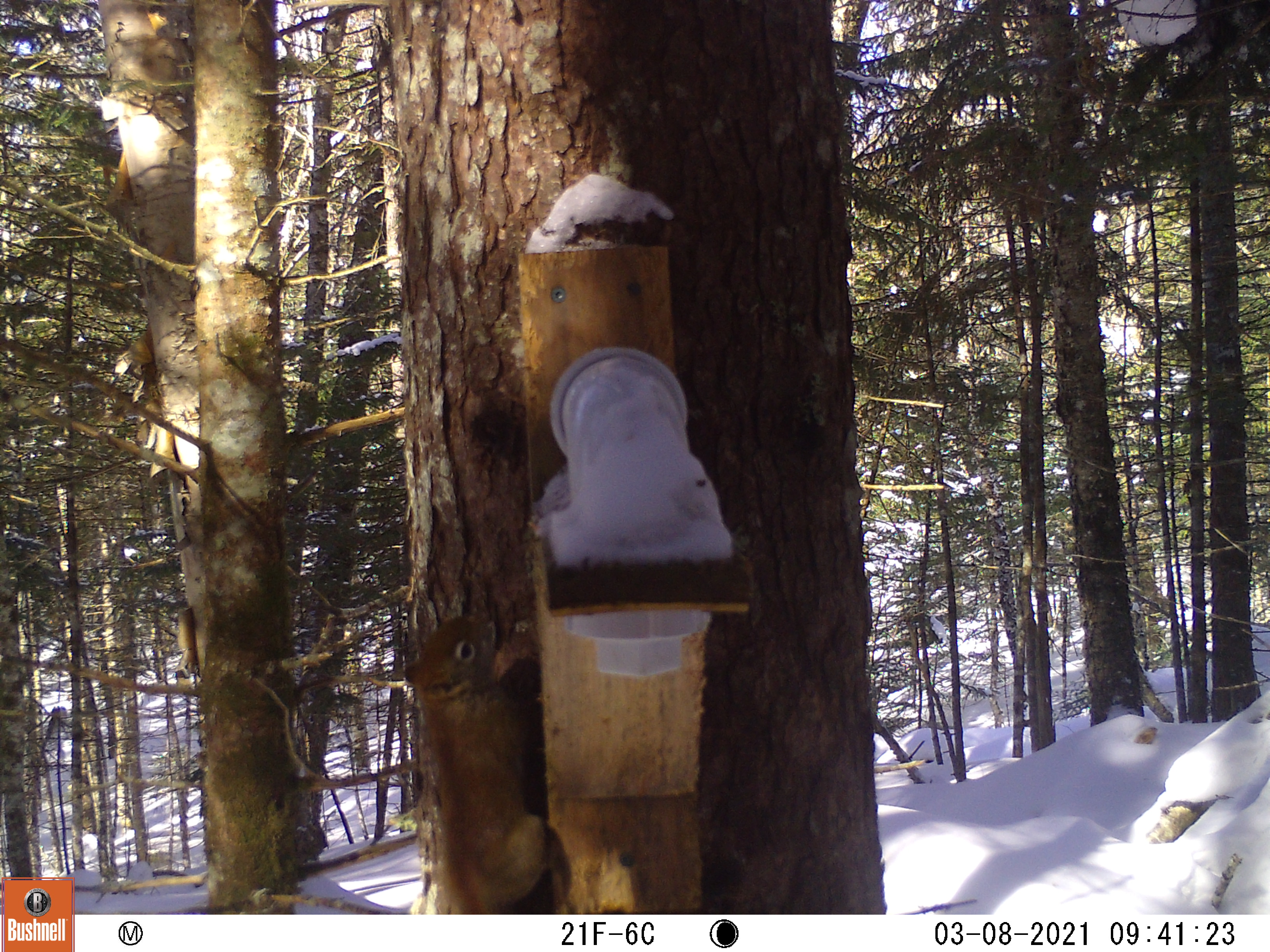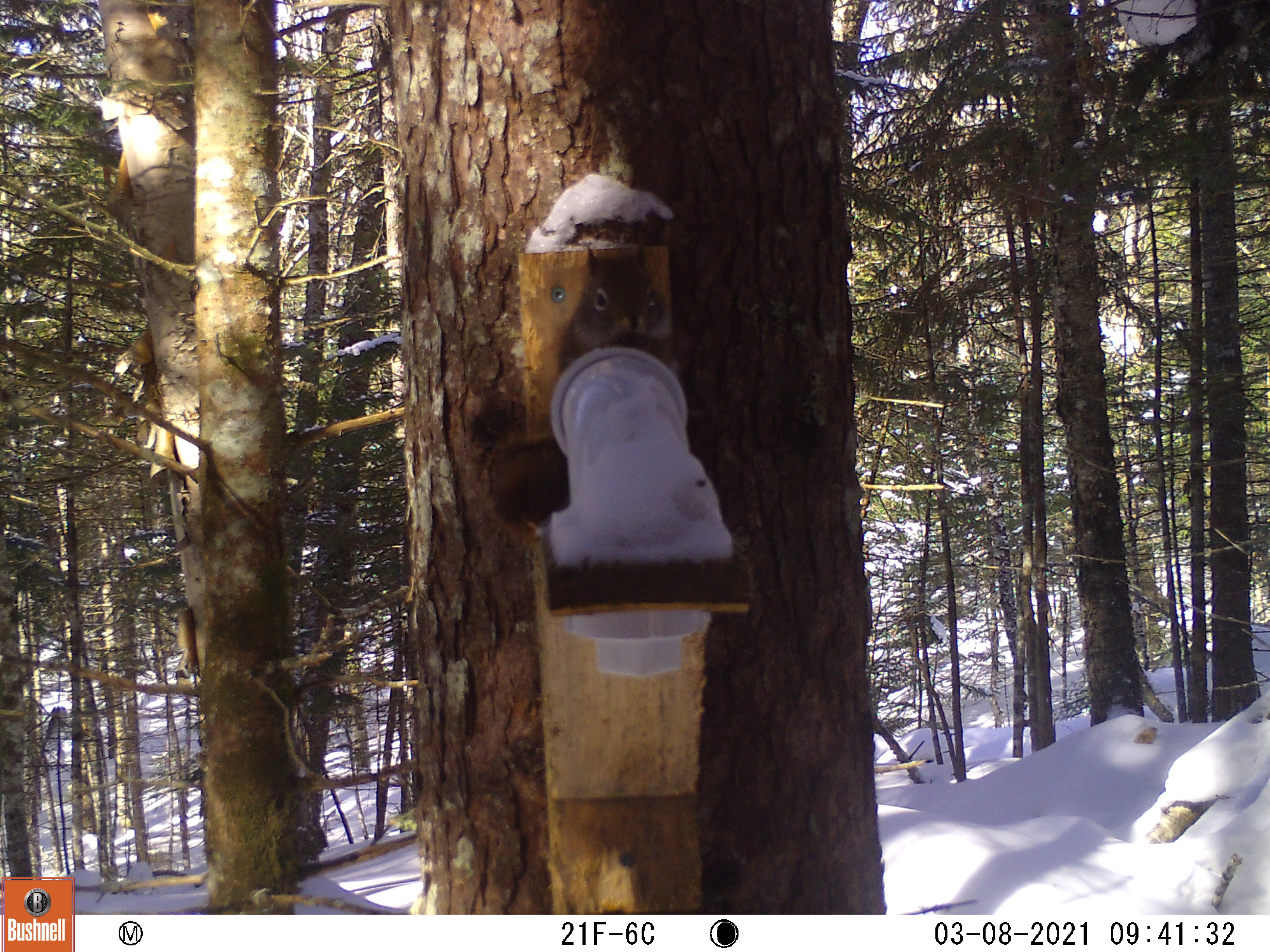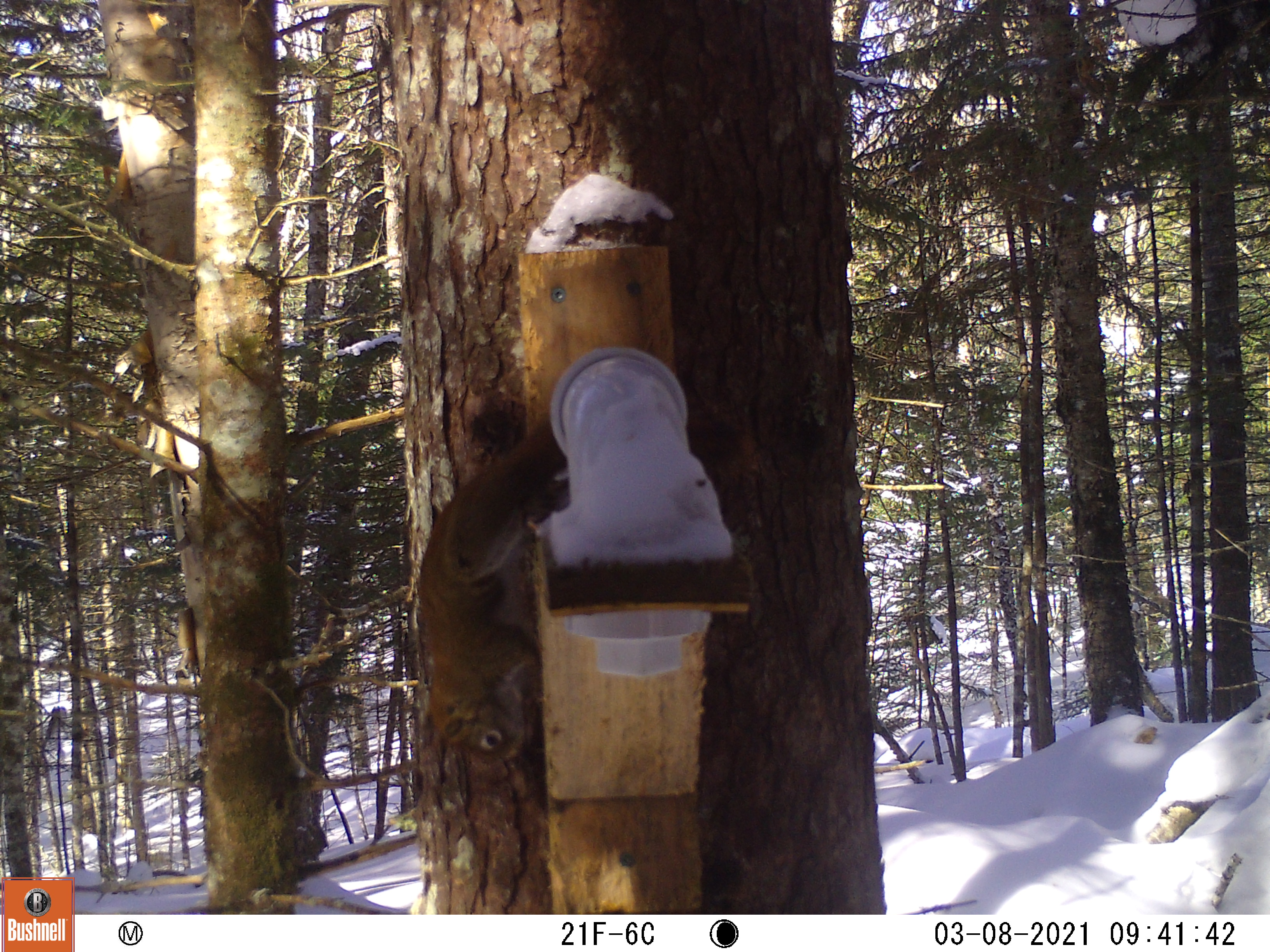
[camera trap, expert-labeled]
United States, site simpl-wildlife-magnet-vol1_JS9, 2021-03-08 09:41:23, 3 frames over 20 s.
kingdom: Animalia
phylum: Chordata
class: Mammalia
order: Rodentia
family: Sciuridae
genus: Tamiasciurus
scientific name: Tamiasciurus hudsonicus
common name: red squirrel